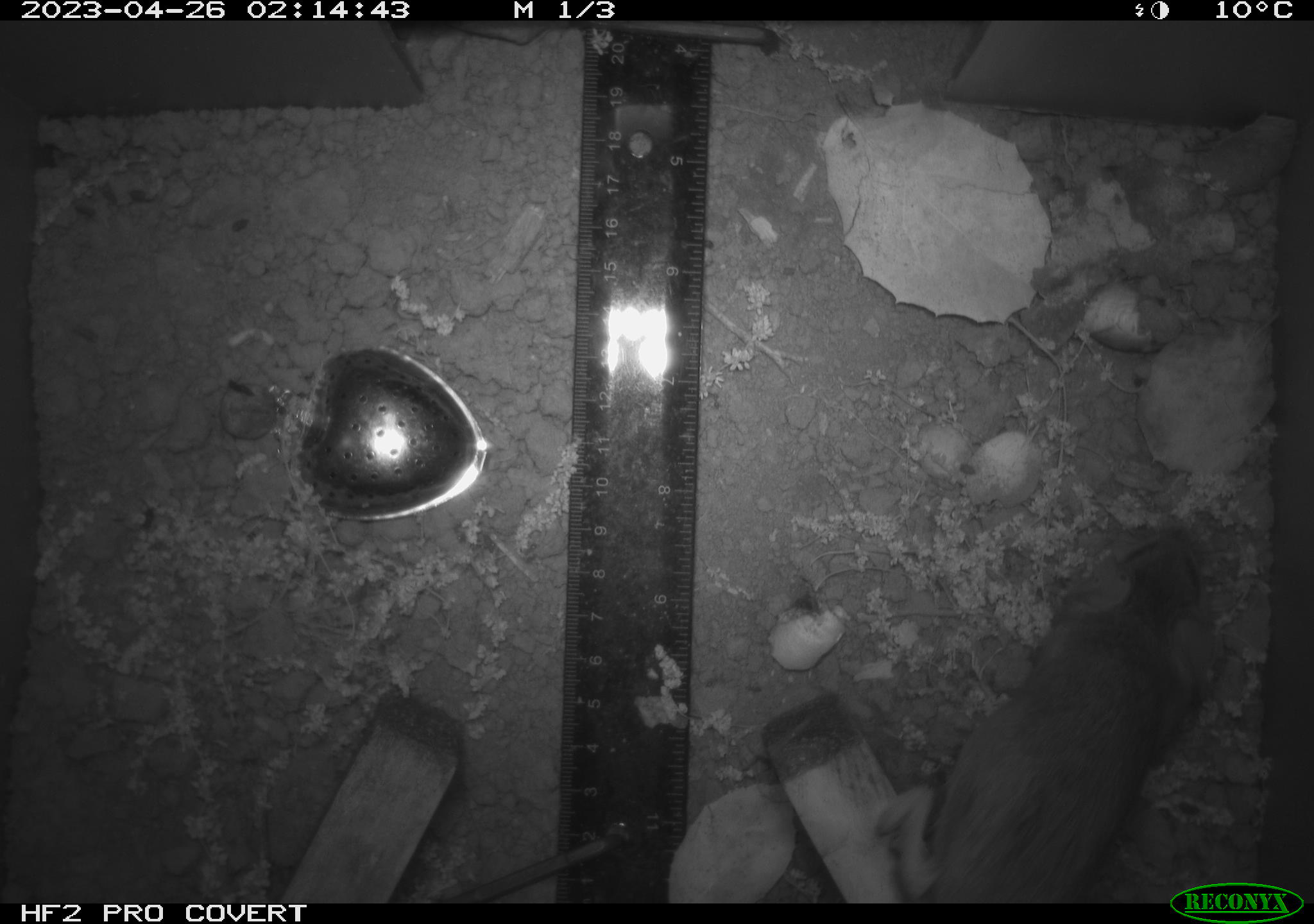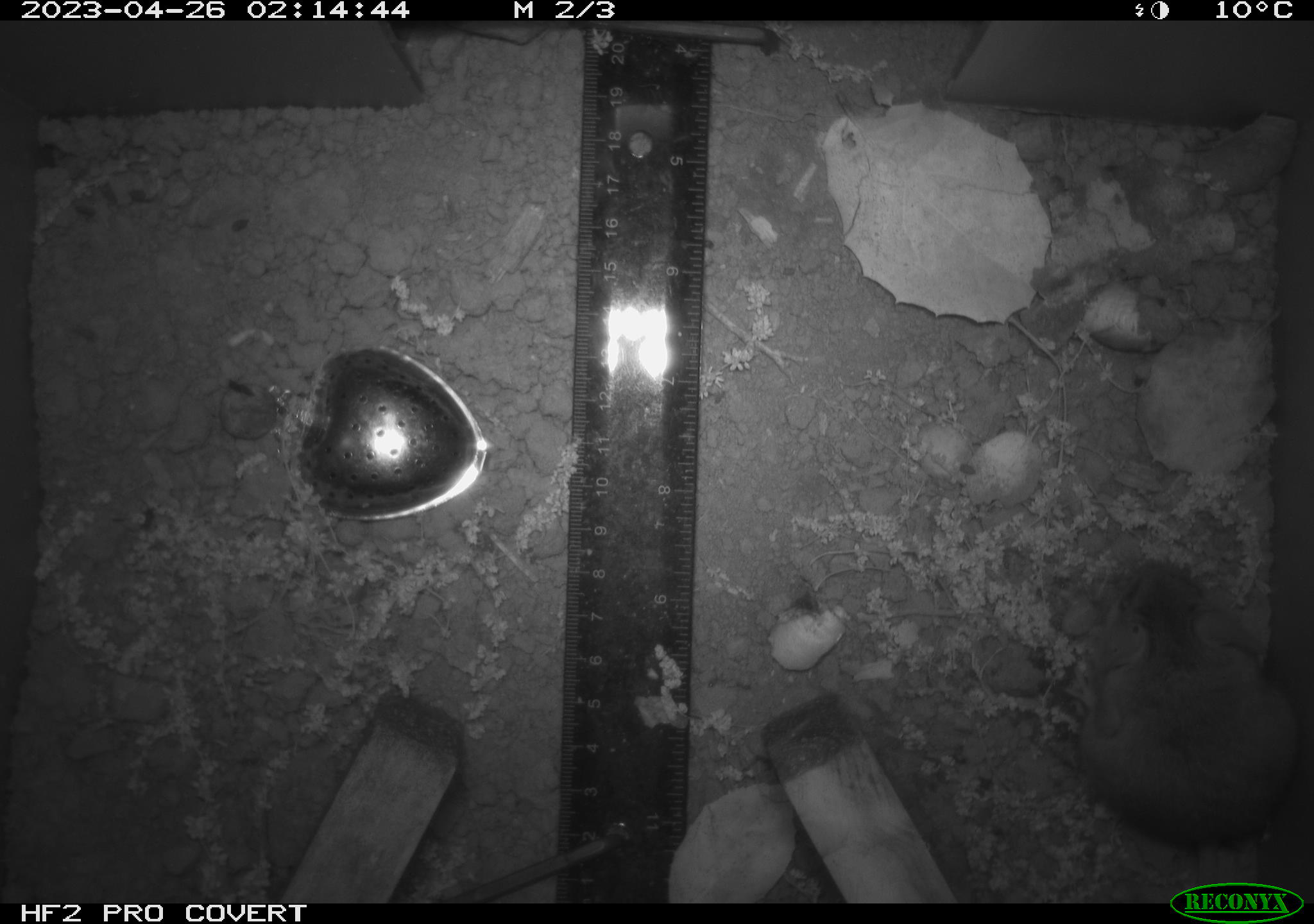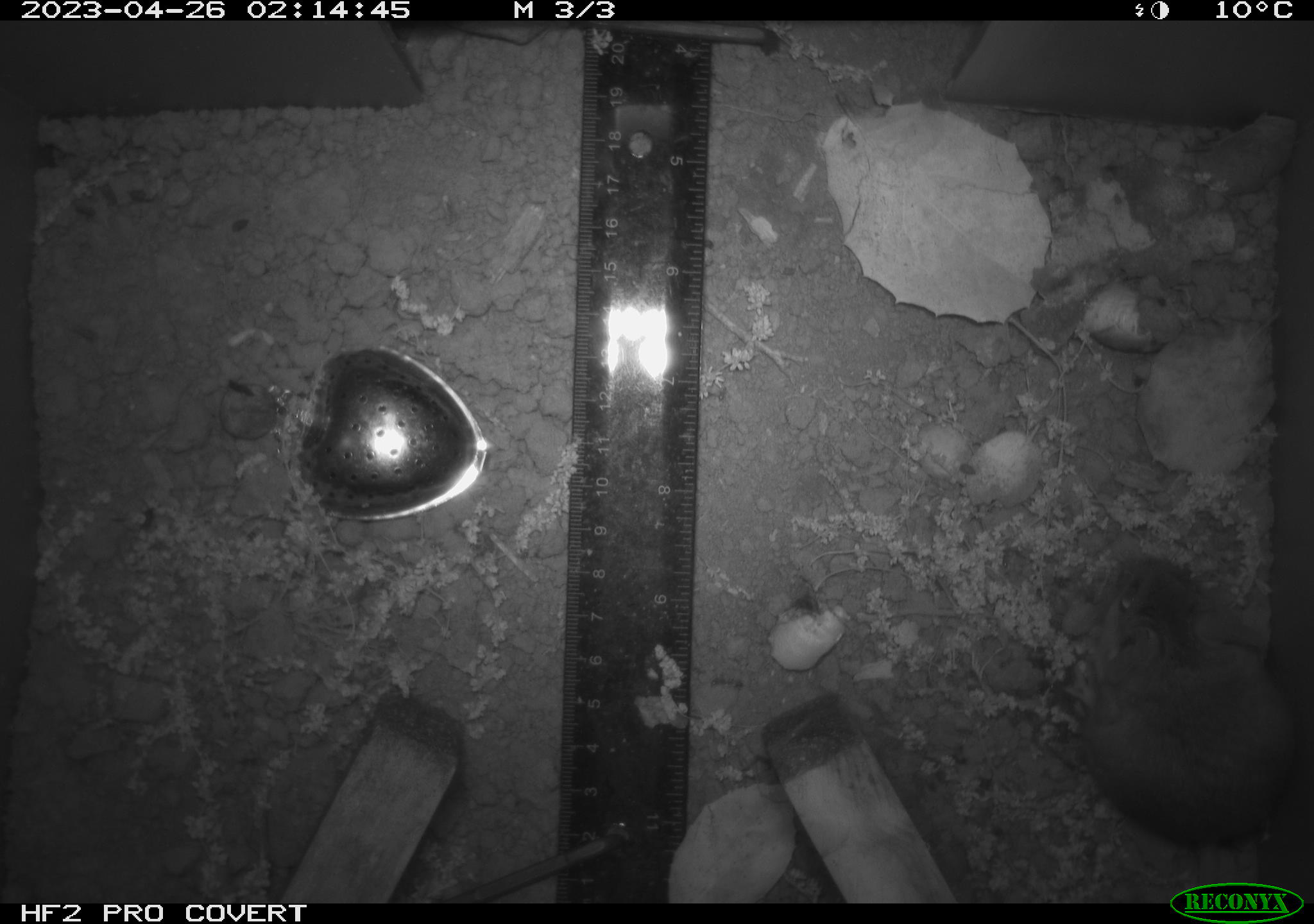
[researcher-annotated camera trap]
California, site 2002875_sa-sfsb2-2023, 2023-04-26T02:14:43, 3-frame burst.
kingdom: Animalia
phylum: Chordata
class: Mammalia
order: Rodentia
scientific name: Rodentia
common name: mouse species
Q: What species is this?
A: Mouse species (Rodentia).